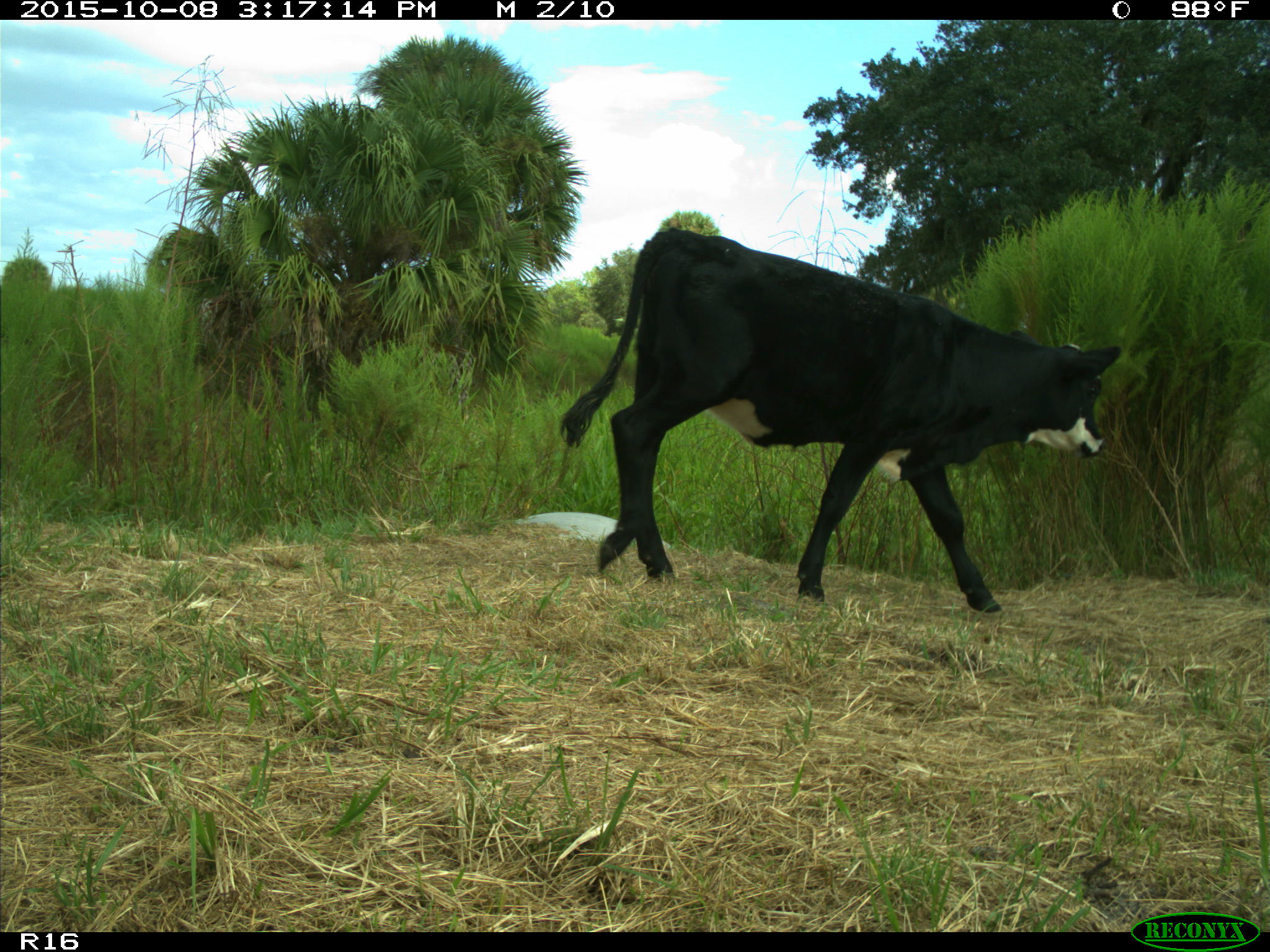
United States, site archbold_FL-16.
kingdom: Animalia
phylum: Chordata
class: Mammalia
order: Artiodactyla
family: Bovidae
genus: Bos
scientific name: Bos taurus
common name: domestic cow